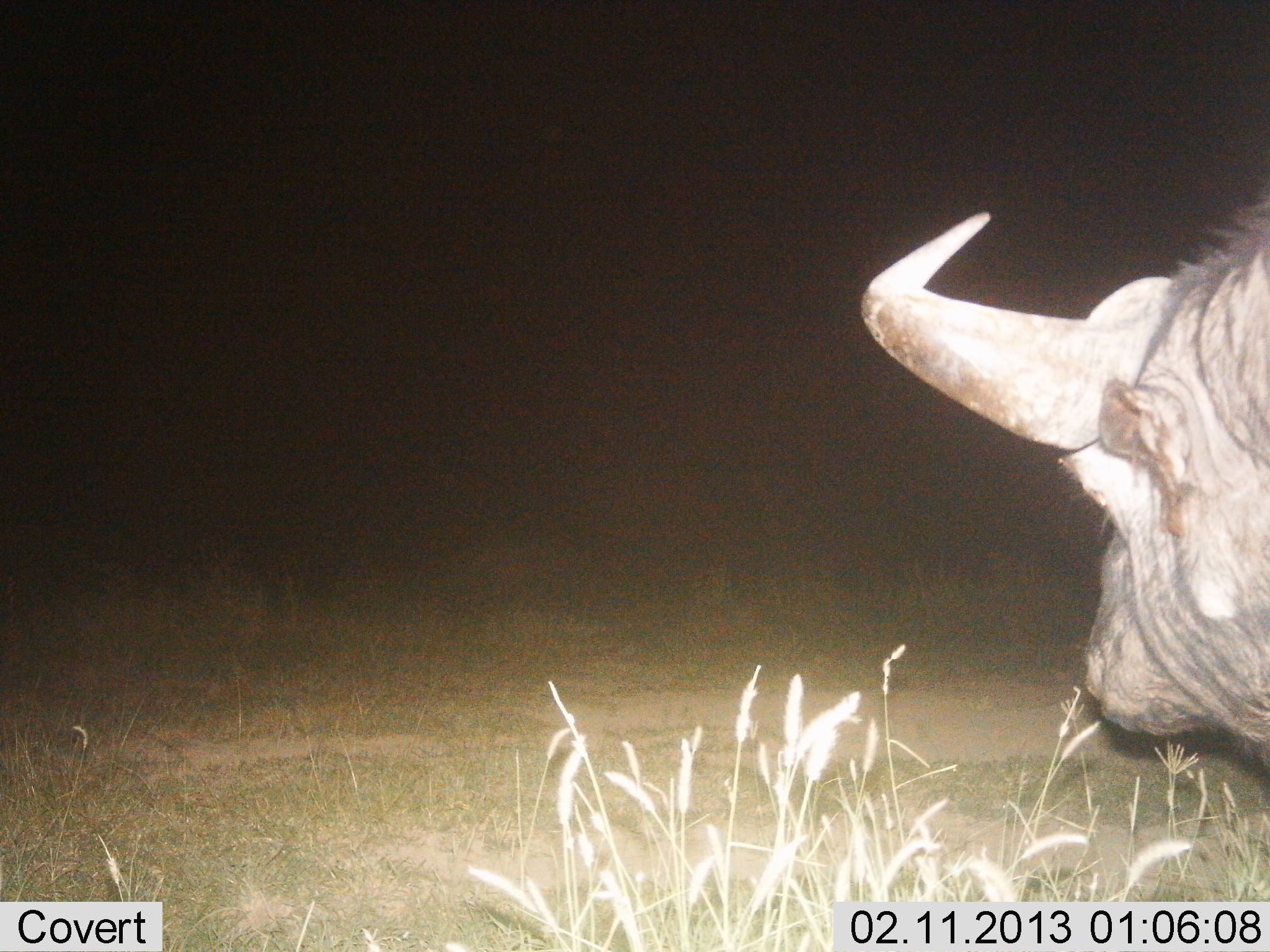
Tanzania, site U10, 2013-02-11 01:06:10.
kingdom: Animalia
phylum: Chordata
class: Mammalia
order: Artiodactyla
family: Bovidae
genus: Syncerus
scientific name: Syncerus caffer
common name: cape buffalo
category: buffalo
Buffalo (cape buffalo) (Syncerus caffer), count 1. Behavior (volunteer vote fractions): standing 67%, resting 8%, moving 17%, interacting 0%. Young present (vote fraction): 0%. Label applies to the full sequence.